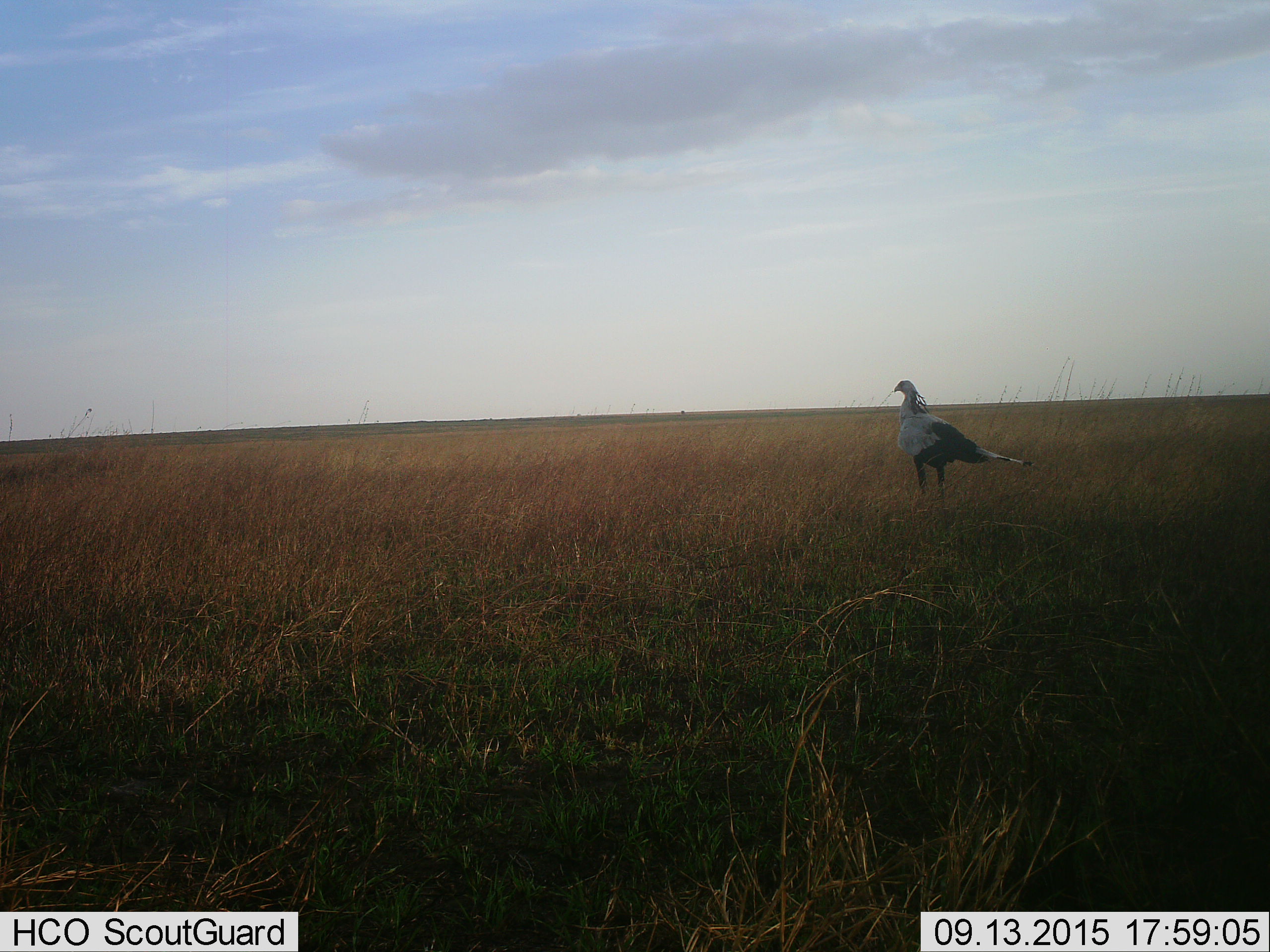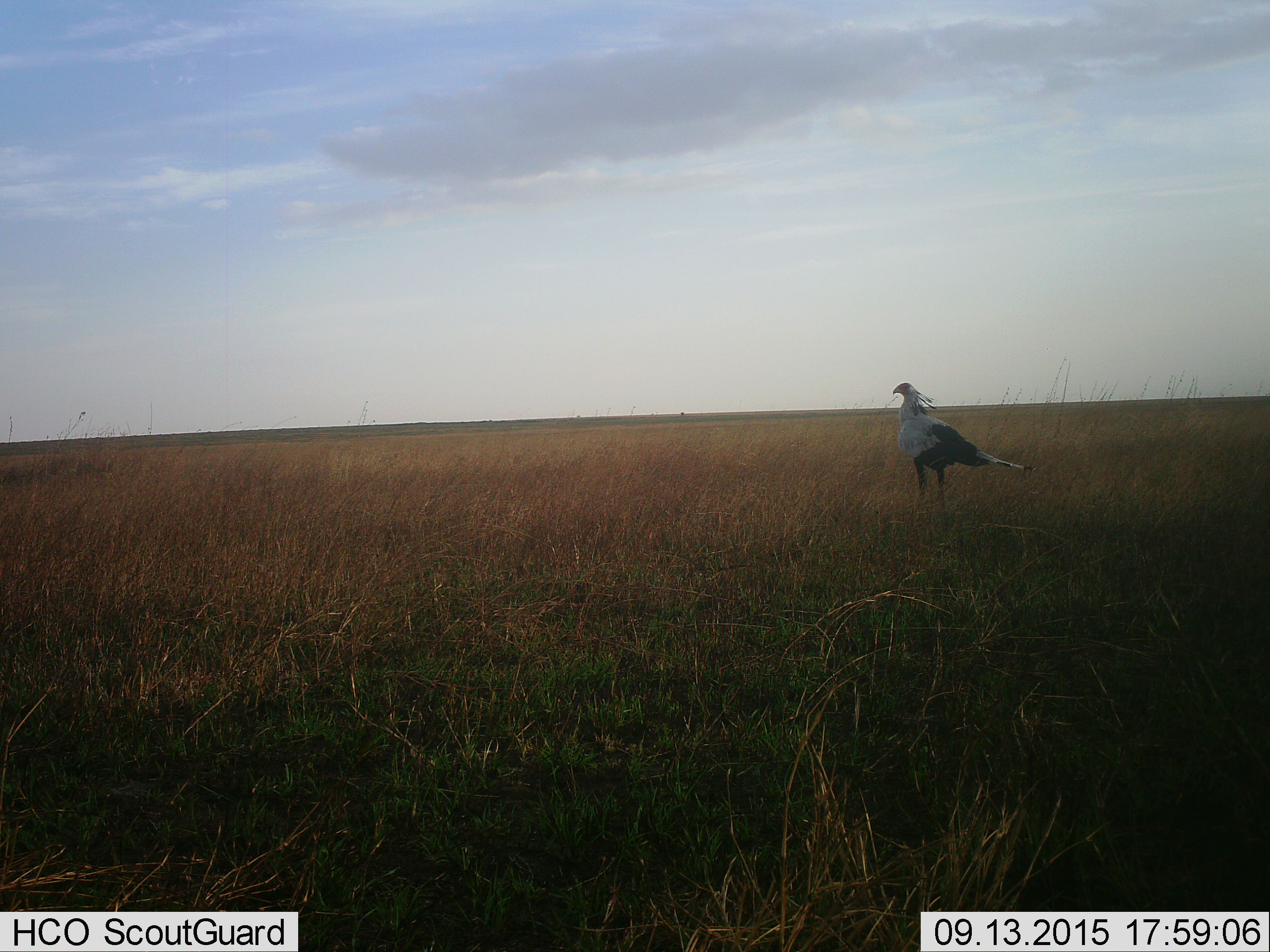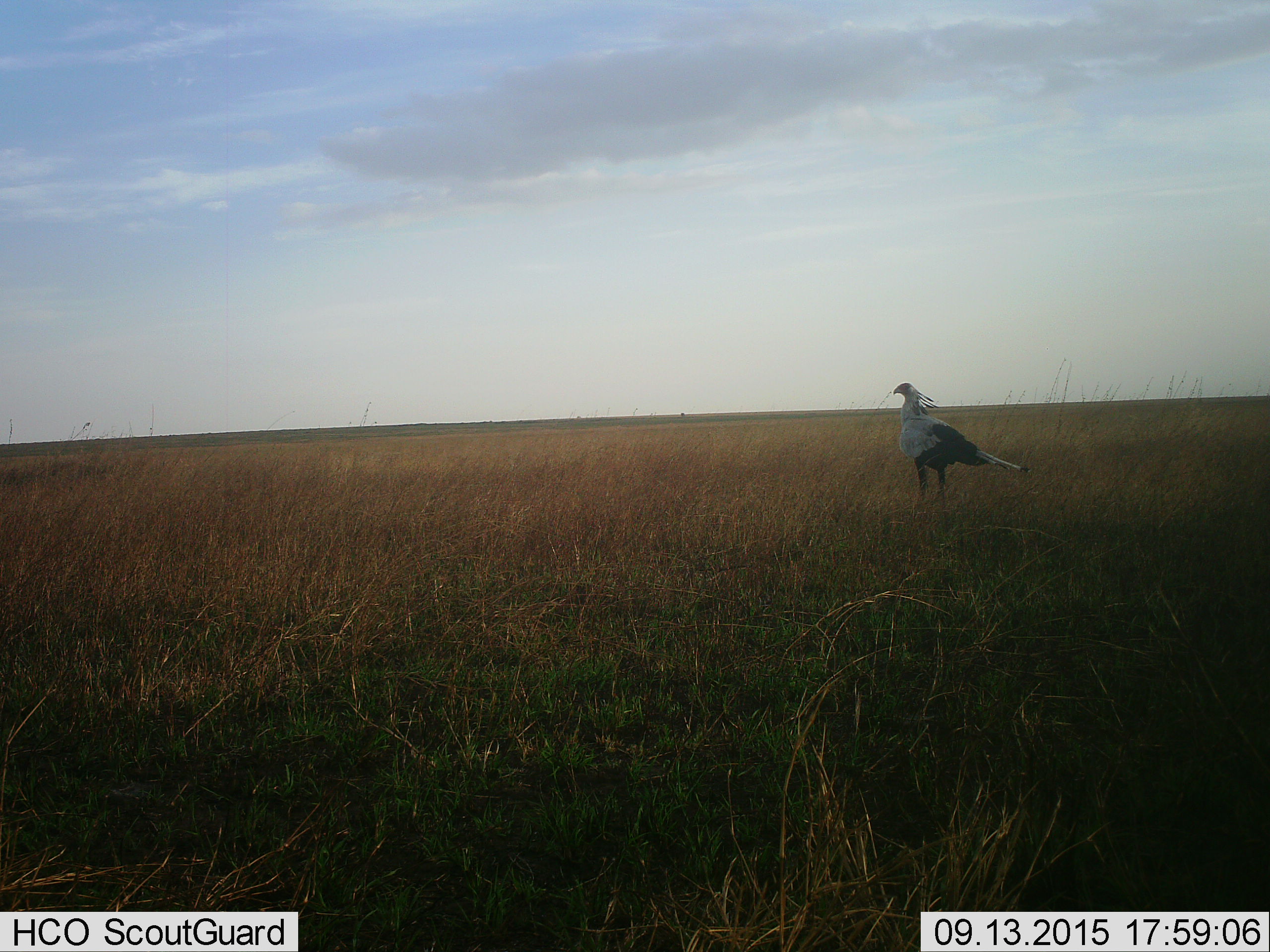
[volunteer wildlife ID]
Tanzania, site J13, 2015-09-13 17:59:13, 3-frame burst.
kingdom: Animalia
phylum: Chordata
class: Aves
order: Accipitriformes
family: Sagittariidae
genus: Sagittarius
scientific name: Sagittarius serpentarius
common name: secretary bird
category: secretarybird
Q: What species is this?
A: Secretarybird (secretary bird) (Sagittarius serpentarius).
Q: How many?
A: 1.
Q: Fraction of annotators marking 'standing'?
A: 100%.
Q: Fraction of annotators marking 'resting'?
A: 0%.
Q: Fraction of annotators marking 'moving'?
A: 0%.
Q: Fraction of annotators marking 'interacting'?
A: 0%.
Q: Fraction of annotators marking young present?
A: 0%.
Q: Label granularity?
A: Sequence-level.